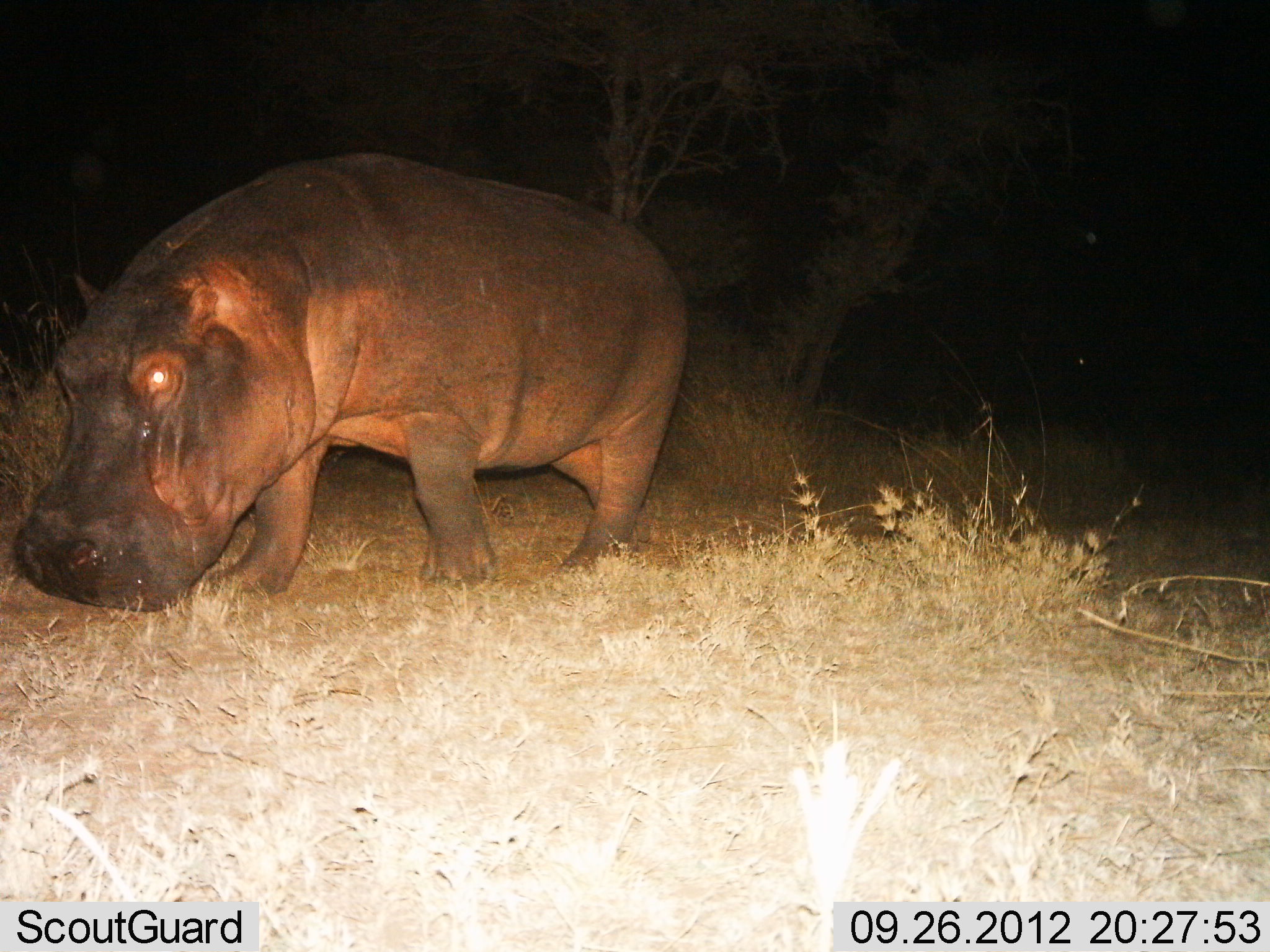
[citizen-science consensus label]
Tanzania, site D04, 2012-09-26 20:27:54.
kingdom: Animalia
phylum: Chordata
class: Mammalia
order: Artiodactyla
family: Hippopotamidae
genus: Hippopotamus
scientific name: Hippopotamus amphibius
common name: hippopotamus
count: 1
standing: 20%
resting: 0%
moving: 80%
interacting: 0%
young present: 0%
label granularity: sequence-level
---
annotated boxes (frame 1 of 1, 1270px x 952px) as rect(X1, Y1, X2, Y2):
animal: rect(12, 152, 694, 612)